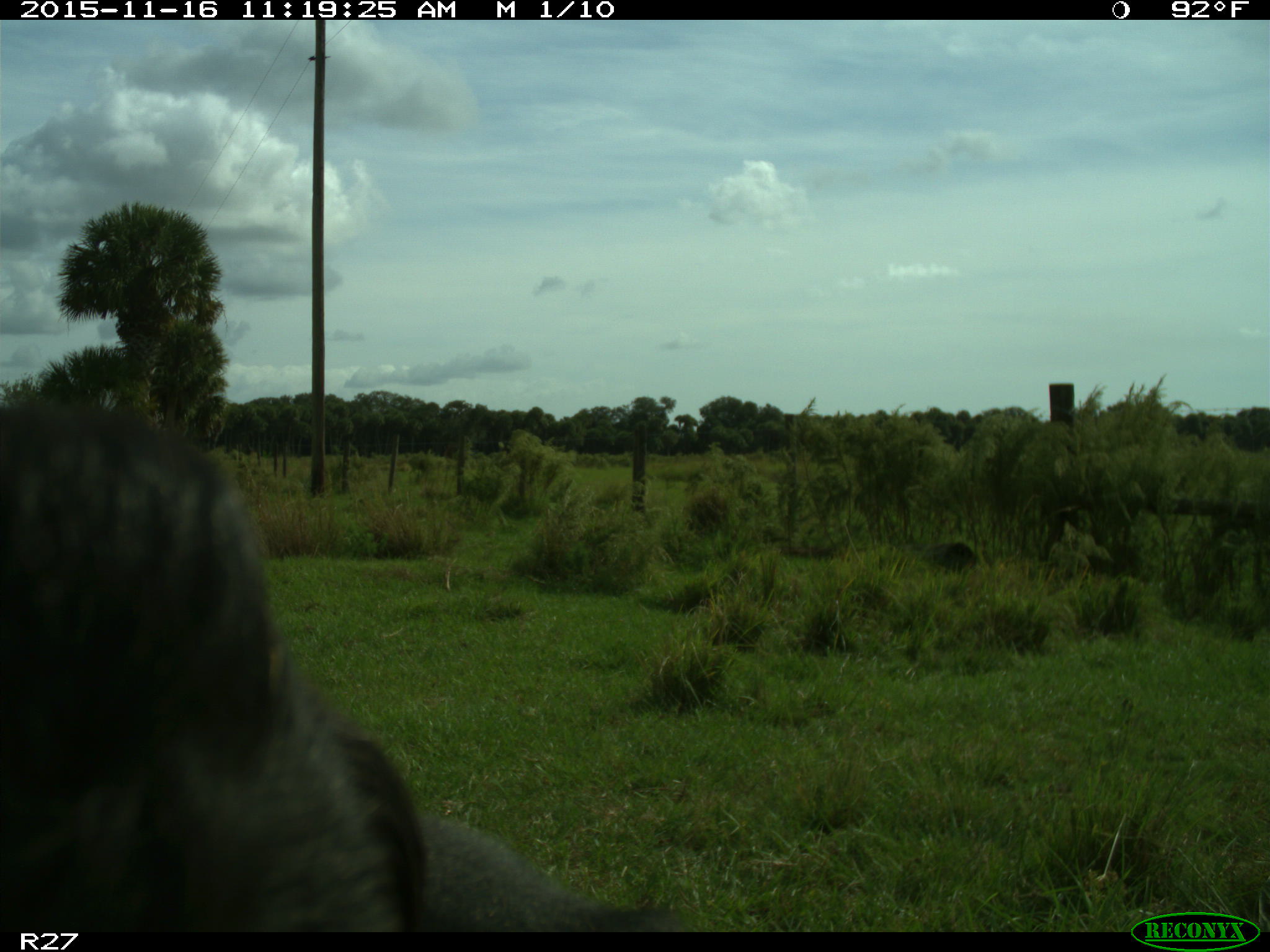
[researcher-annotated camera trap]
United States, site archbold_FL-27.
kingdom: Animalia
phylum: Chordata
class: Mammalia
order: Artiodactyla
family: Bovidae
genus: Bos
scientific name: Bos taurus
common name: domestic cow